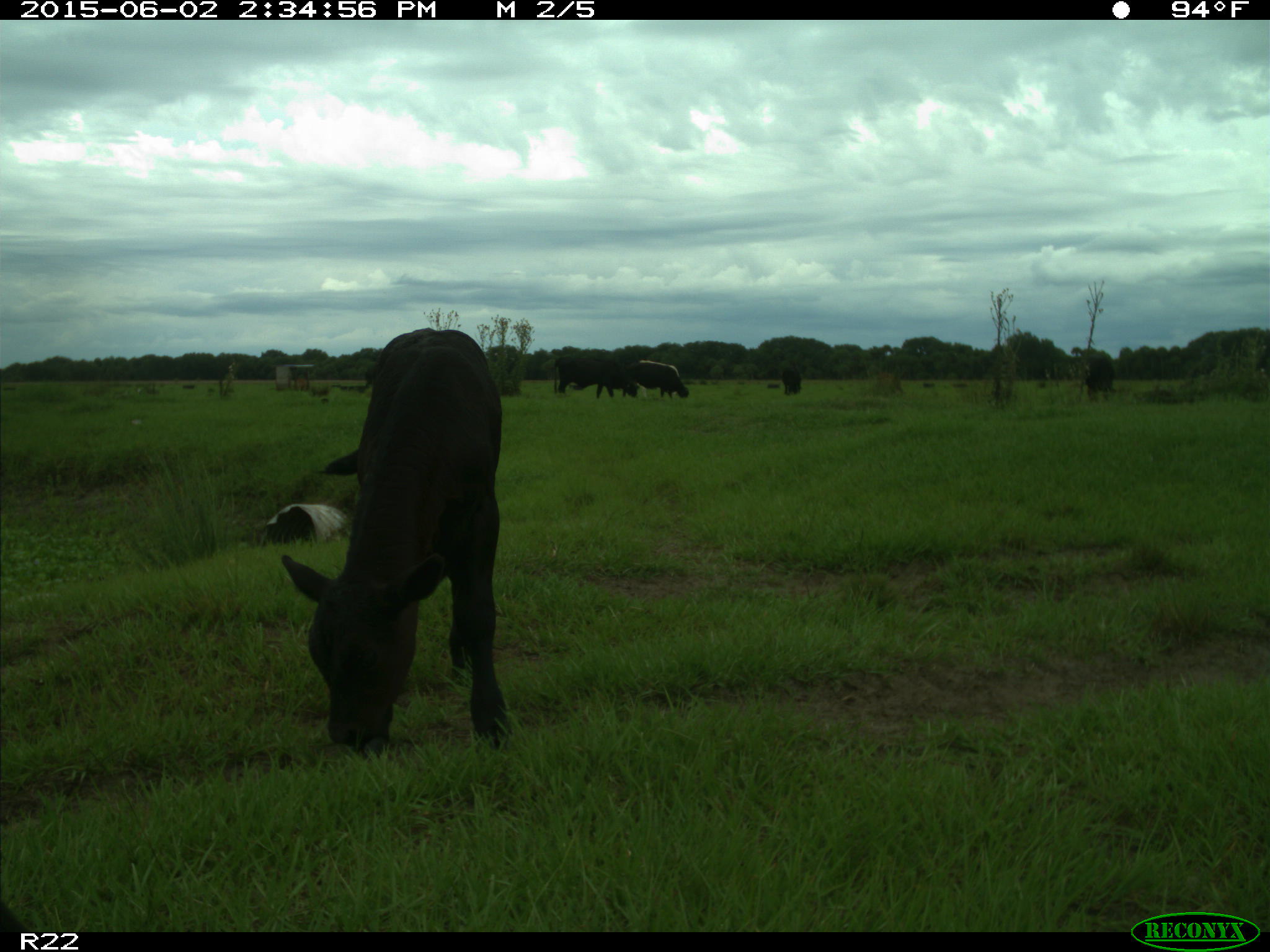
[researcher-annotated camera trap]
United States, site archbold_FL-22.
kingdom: Animalia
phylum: Chordata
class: Mammalia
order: Artiodactyla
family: Bovidae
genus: Bos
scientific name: Bos taurus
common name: domestic cow